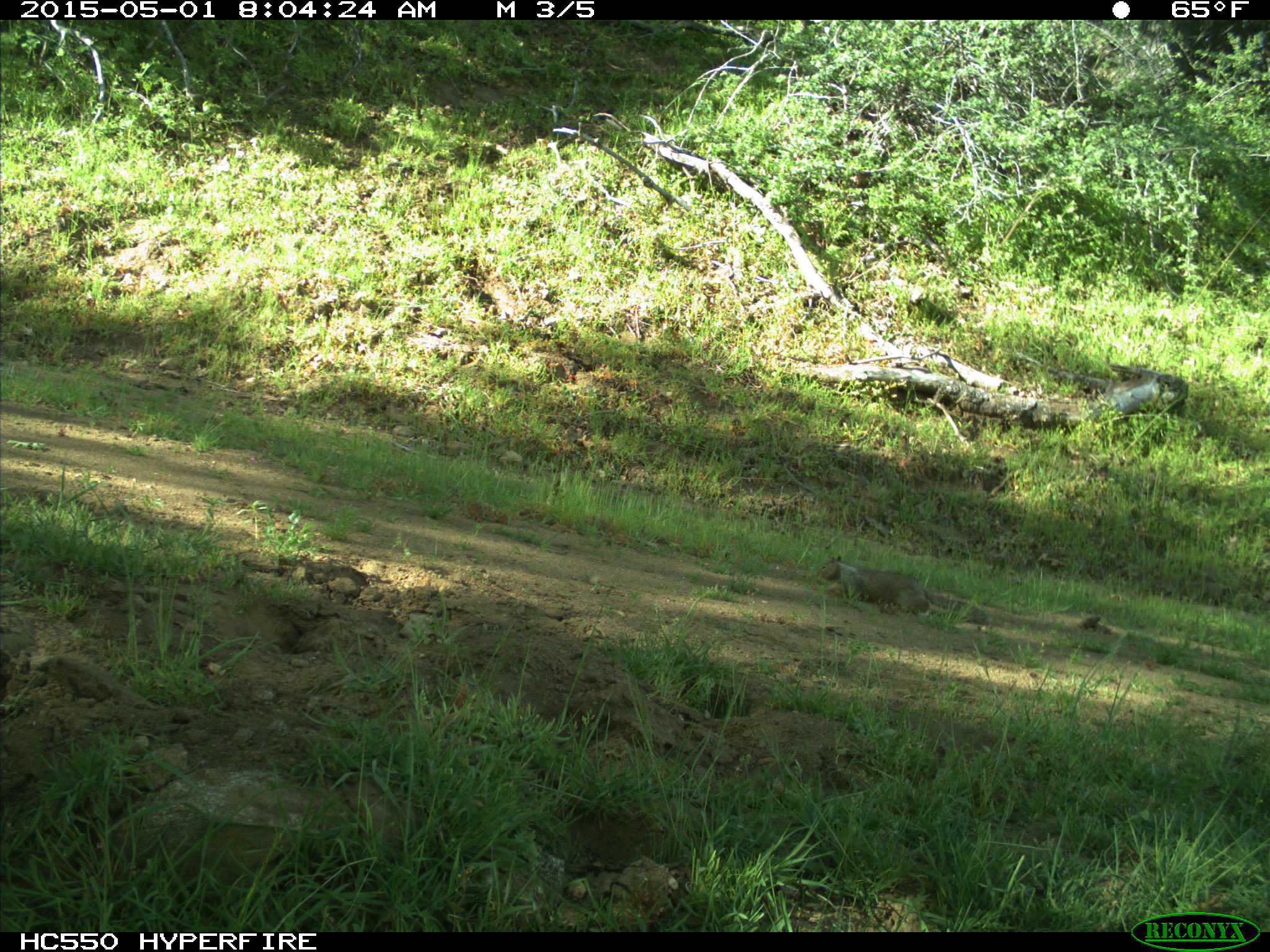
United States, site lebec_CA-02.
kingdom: Animalia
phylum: Chordata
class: Mammalia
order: Rodentia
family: Sciuridae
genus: Otospermophilus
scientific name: Otospermophilus beecheyi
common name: california ground squirrel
Otospermophilus beecheyi (california ground squirrel).